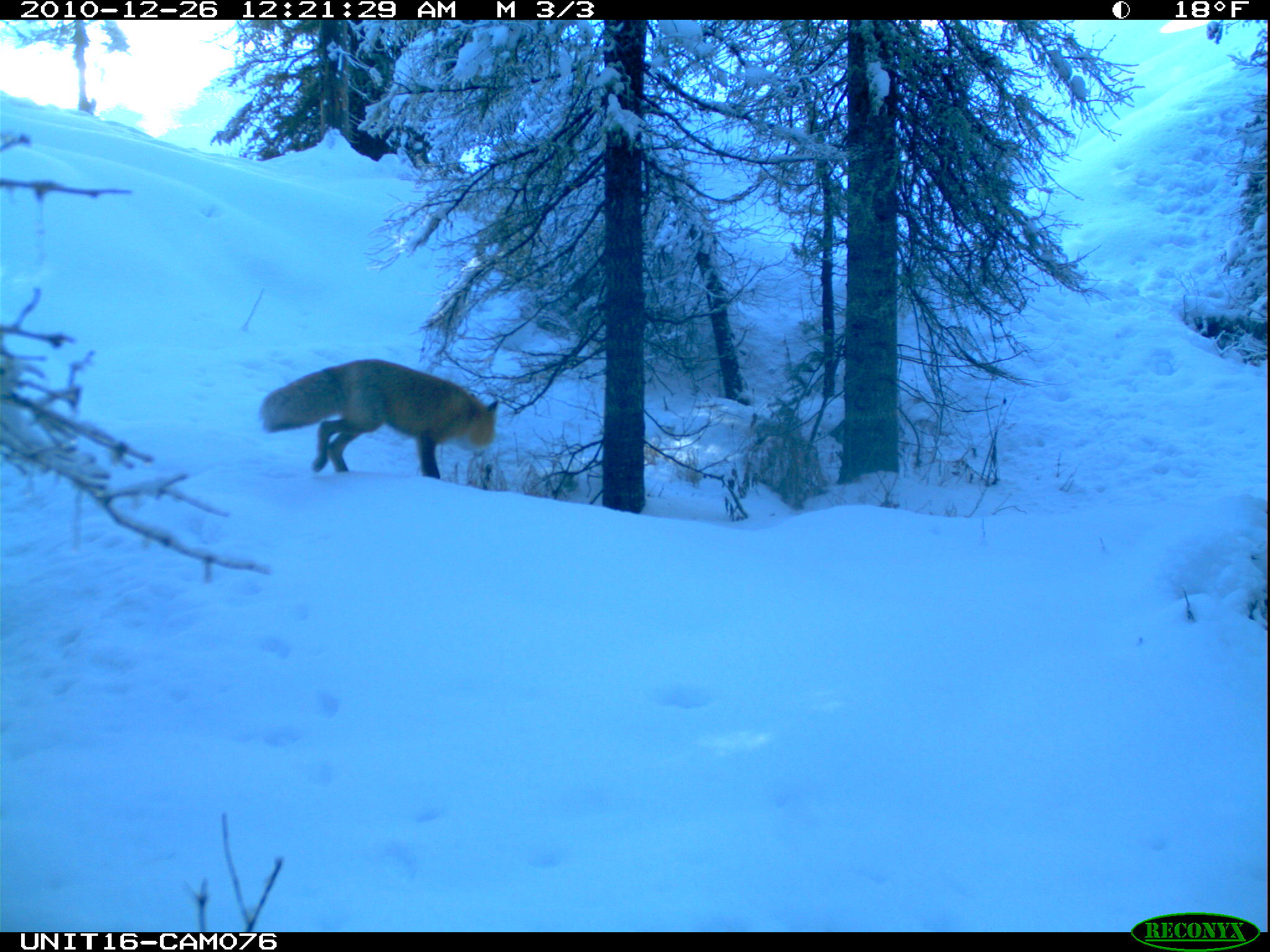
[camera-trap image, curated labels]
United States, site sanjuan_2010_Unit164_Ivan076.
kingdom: Animalia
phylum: Chordata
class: Mammalia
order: Carnivora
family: Canidae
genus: Vulpes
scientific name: Vulpes vulpes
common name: red fox